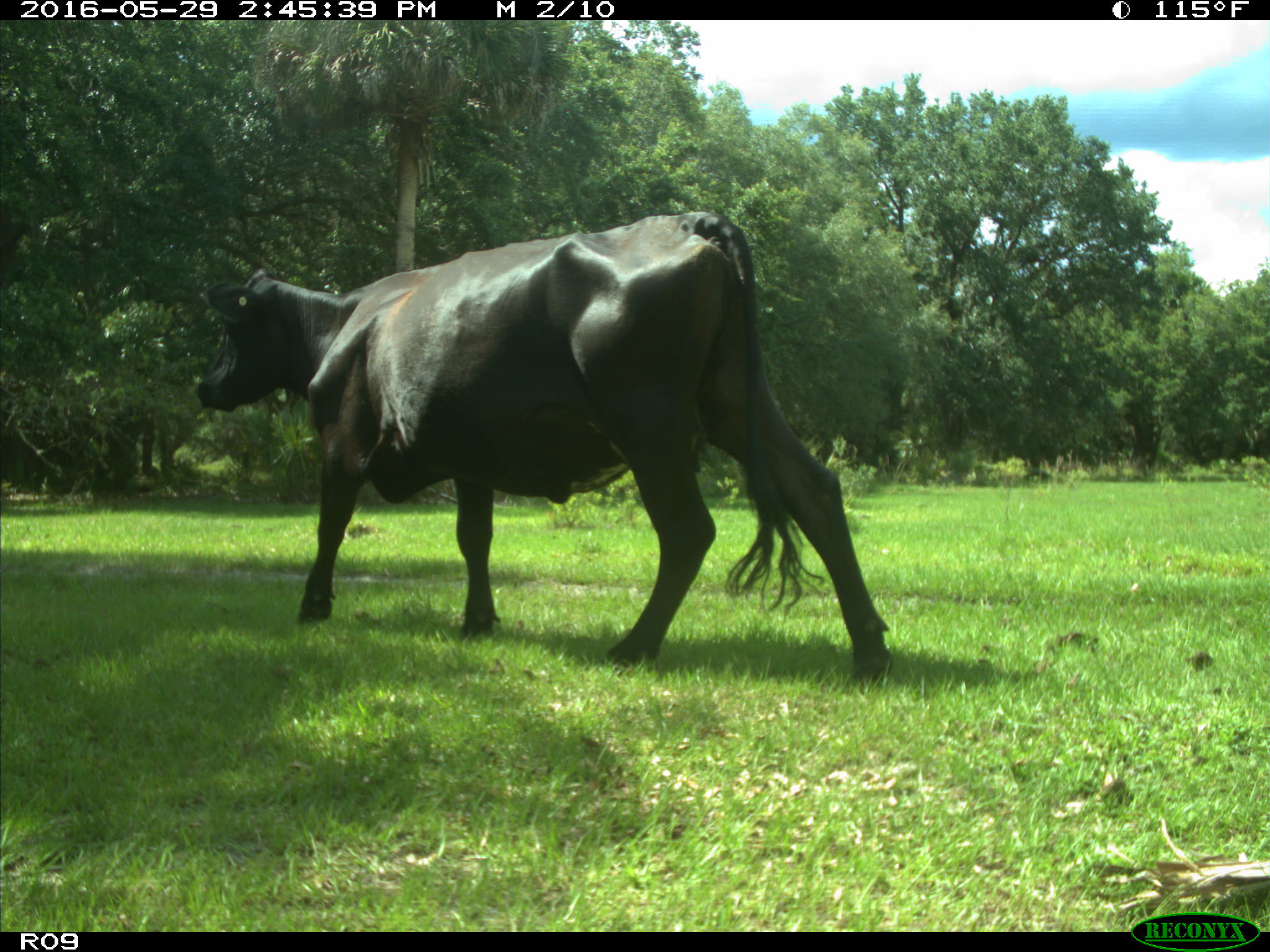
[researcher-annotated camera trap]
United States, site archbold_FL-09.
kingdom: Animalia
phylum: Chordata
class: Mammalia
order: Artiodactyla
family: Bovidae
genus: Bos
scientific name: Bos taurus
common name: domestic cow